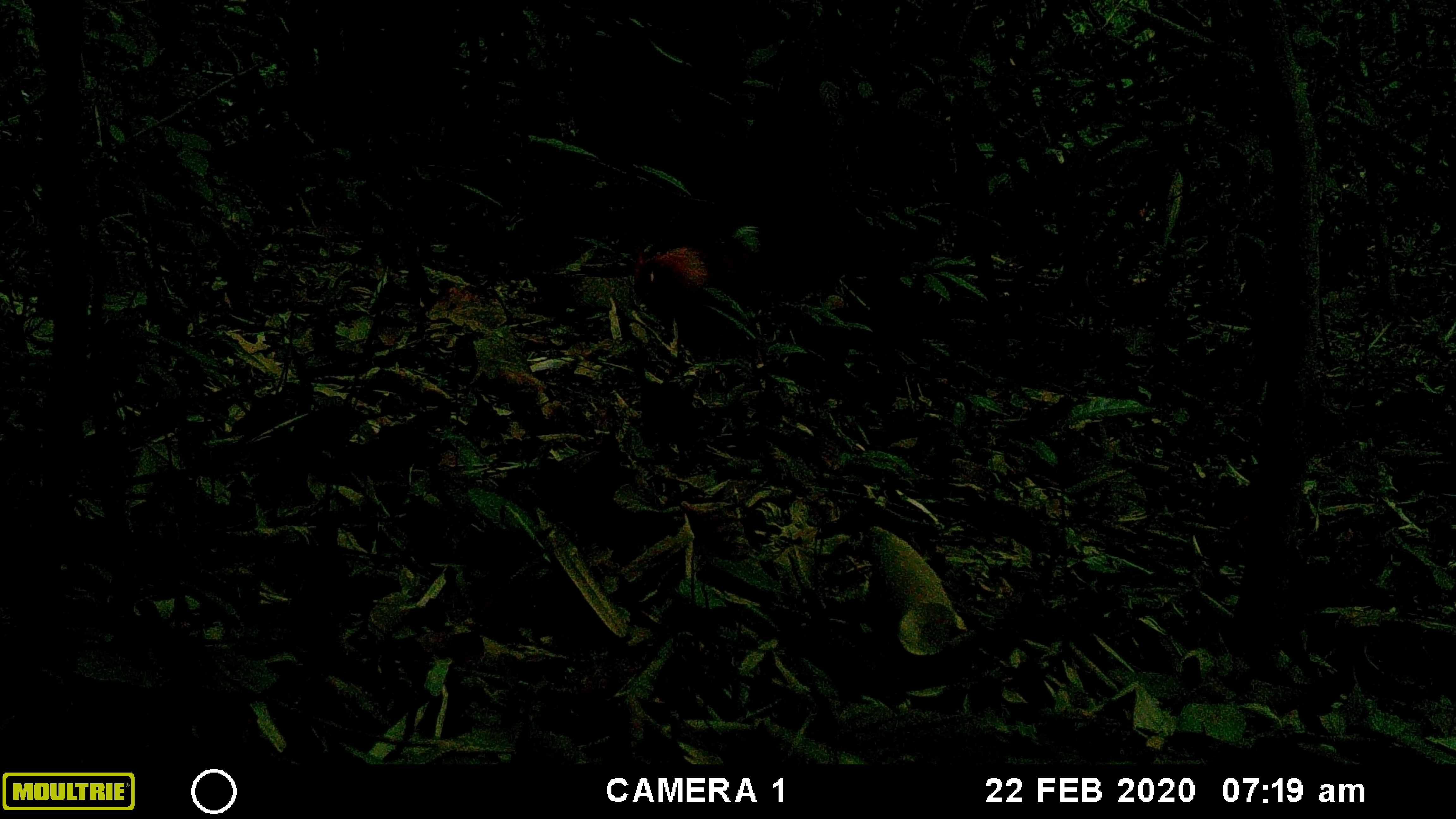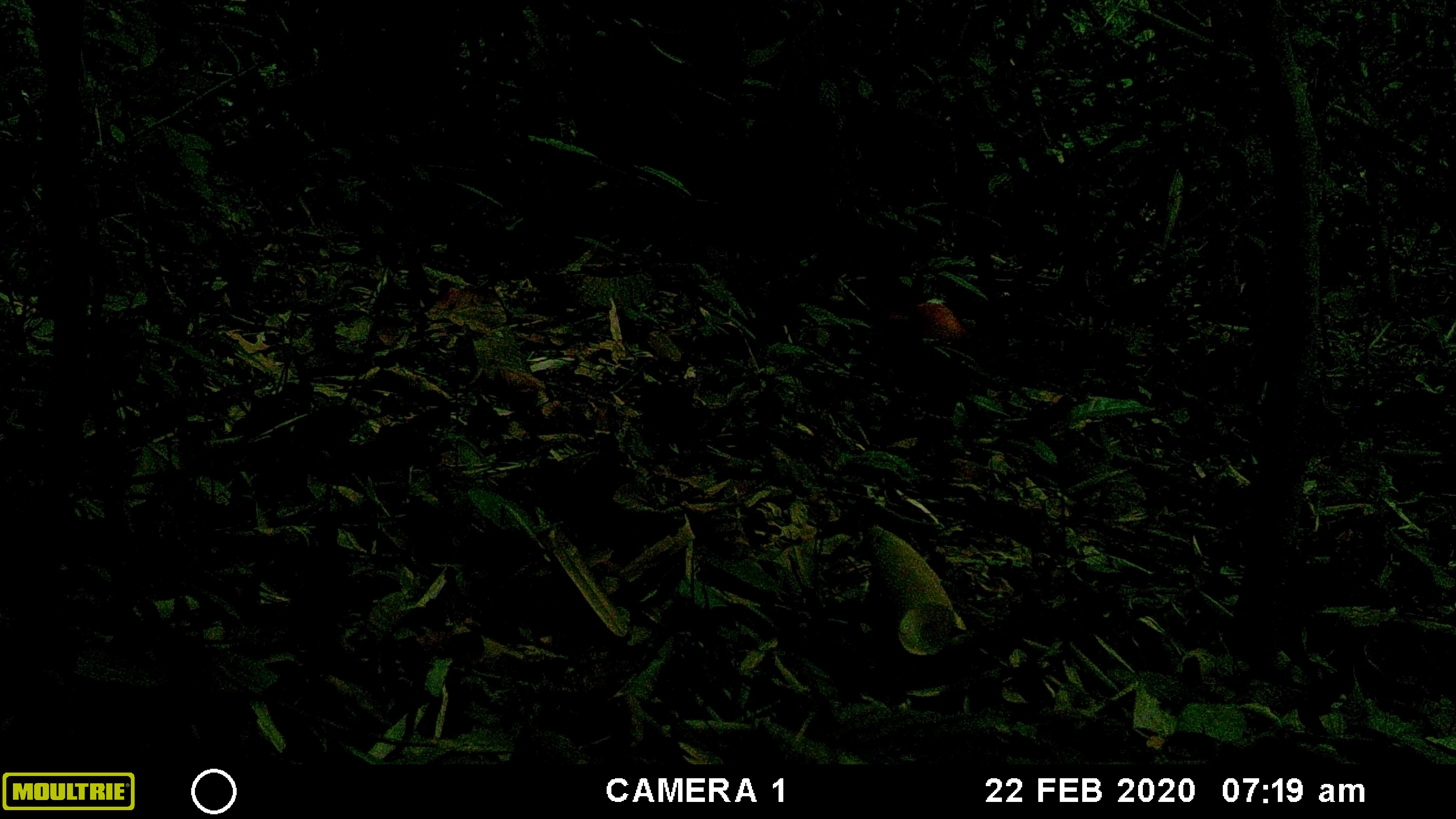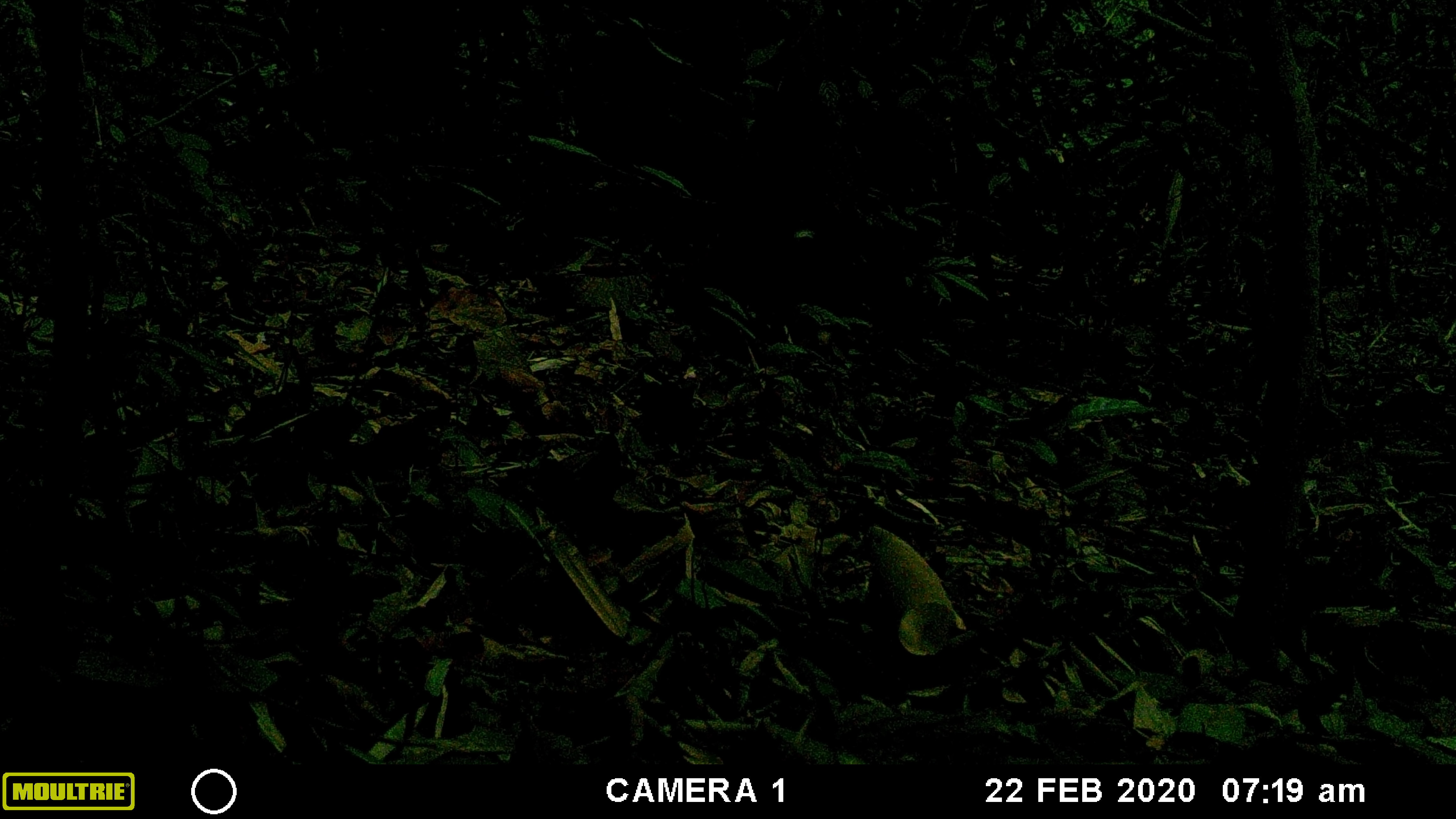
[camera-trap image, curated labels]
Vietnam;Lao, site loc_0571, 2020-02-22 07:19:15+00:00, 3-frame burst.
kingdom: Animalia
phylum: Chordata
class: Aves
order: Galliformes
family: Phasianidae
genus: Gallus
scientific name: Gallus gallus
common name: red junglefowl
Red junglefowl (Gallus gallus). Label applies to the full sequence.